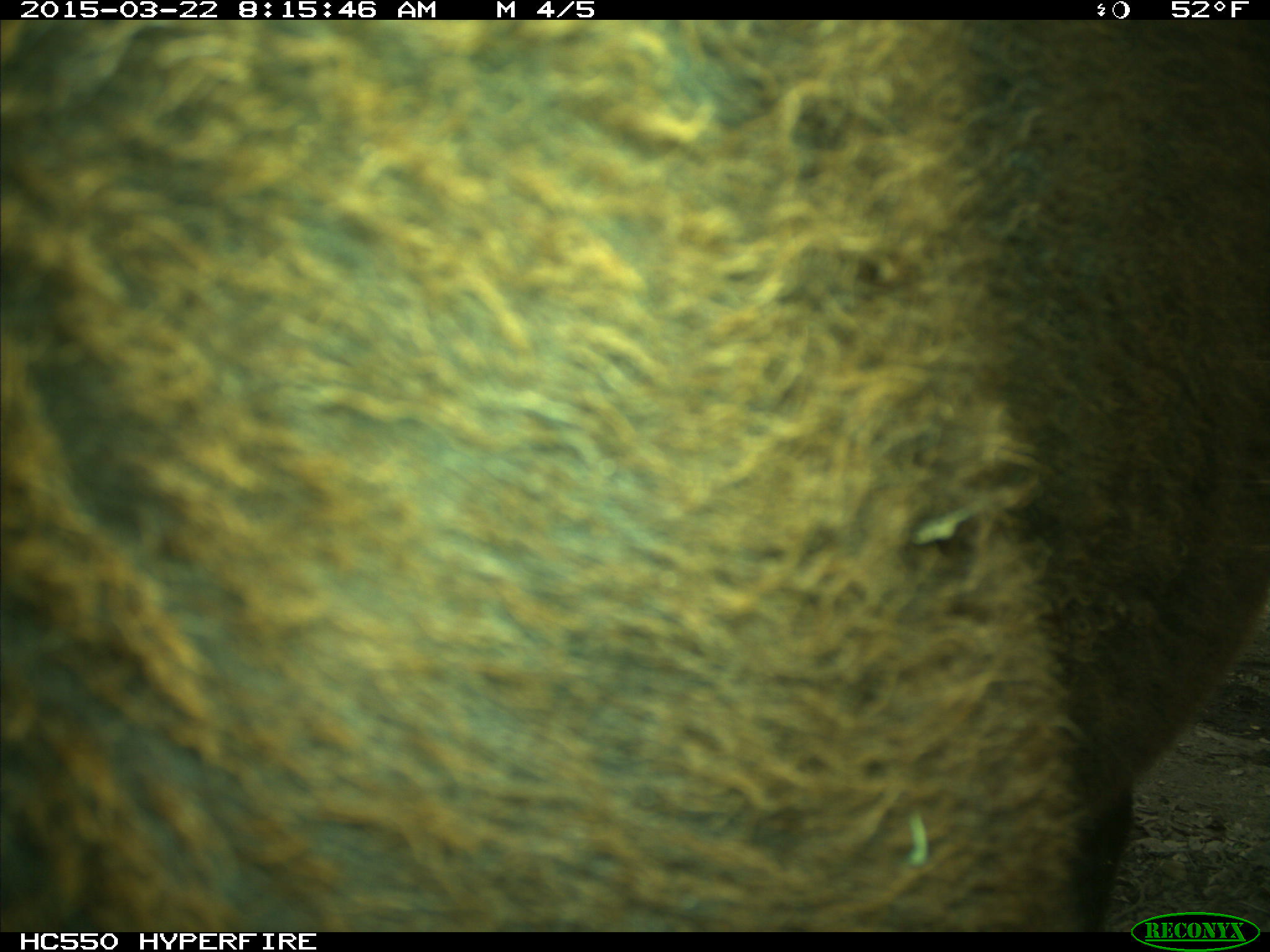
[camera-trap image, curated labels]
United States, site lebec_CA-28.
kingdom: Animalia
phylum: Chordata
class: Mammalia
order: Artiodactyla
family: Bovidae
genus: Bos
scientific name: Bos taurus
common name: domestic cow